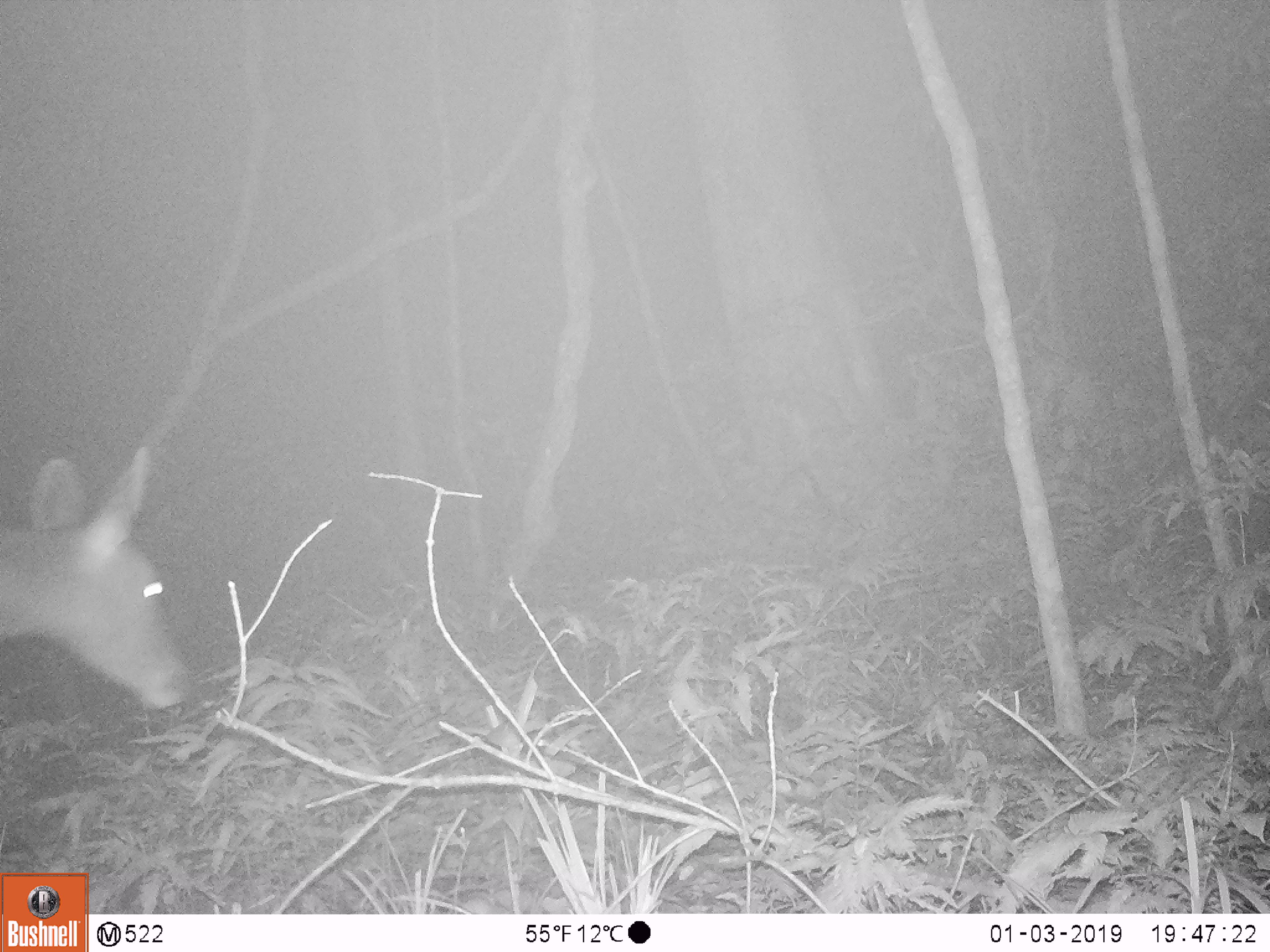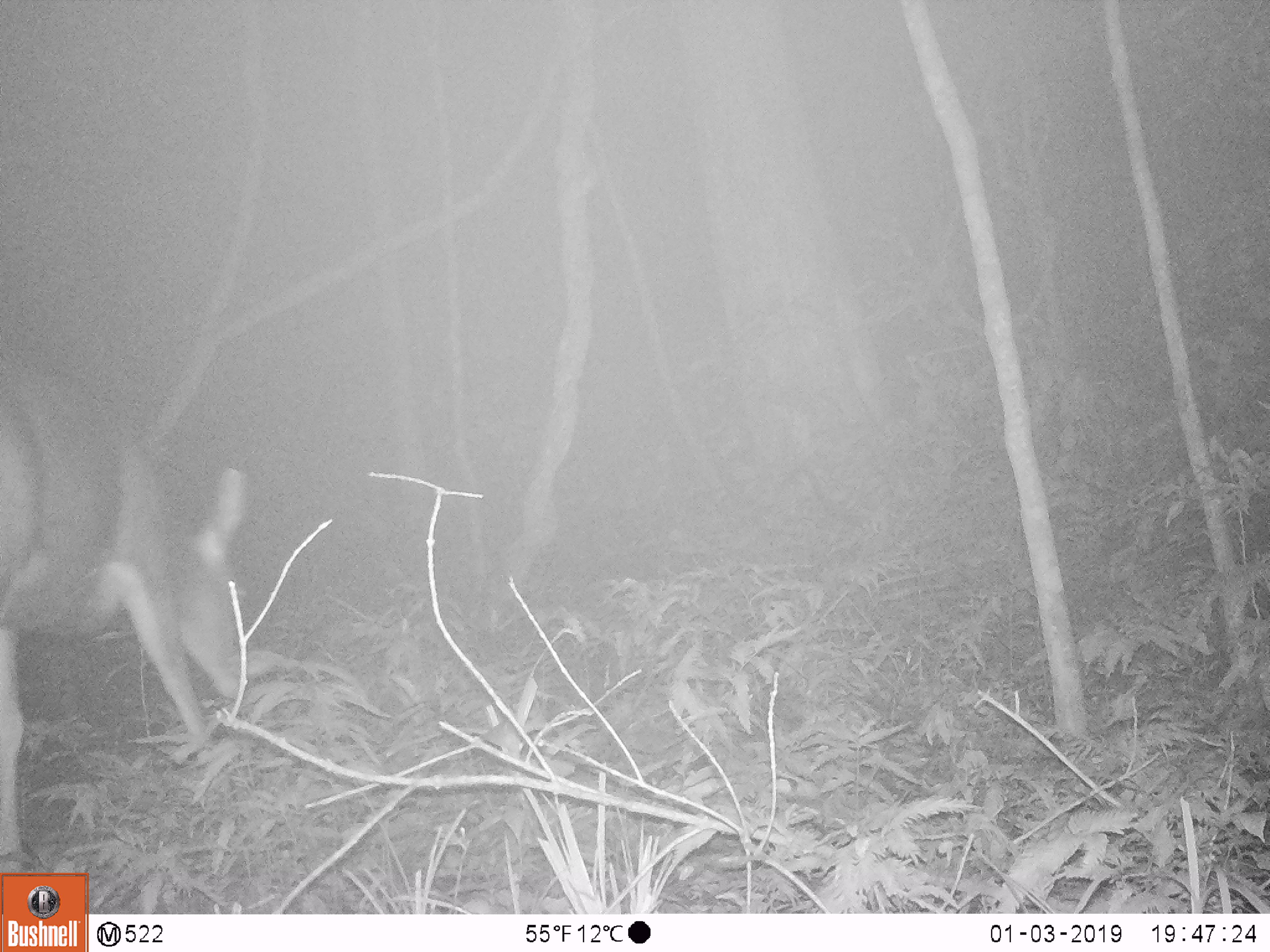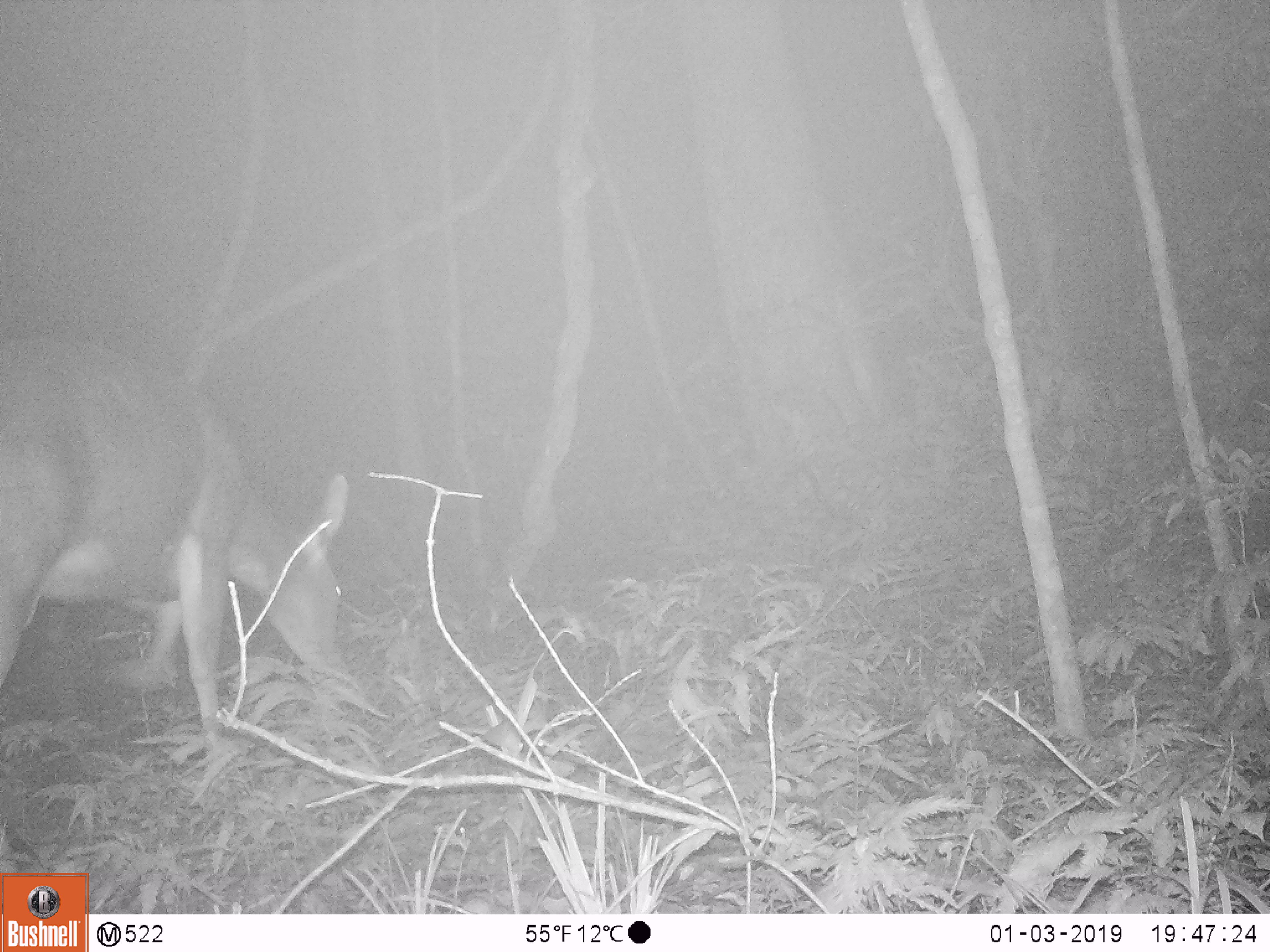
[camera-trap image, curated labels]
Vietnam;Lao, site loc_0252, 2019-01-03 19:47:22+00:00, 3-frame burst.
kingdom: Animalia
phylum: Chordata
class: Mammalia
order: Artiodactyla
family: Cervidae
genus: Rusa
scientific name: Rusa unicolor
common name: sambar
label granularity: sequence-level